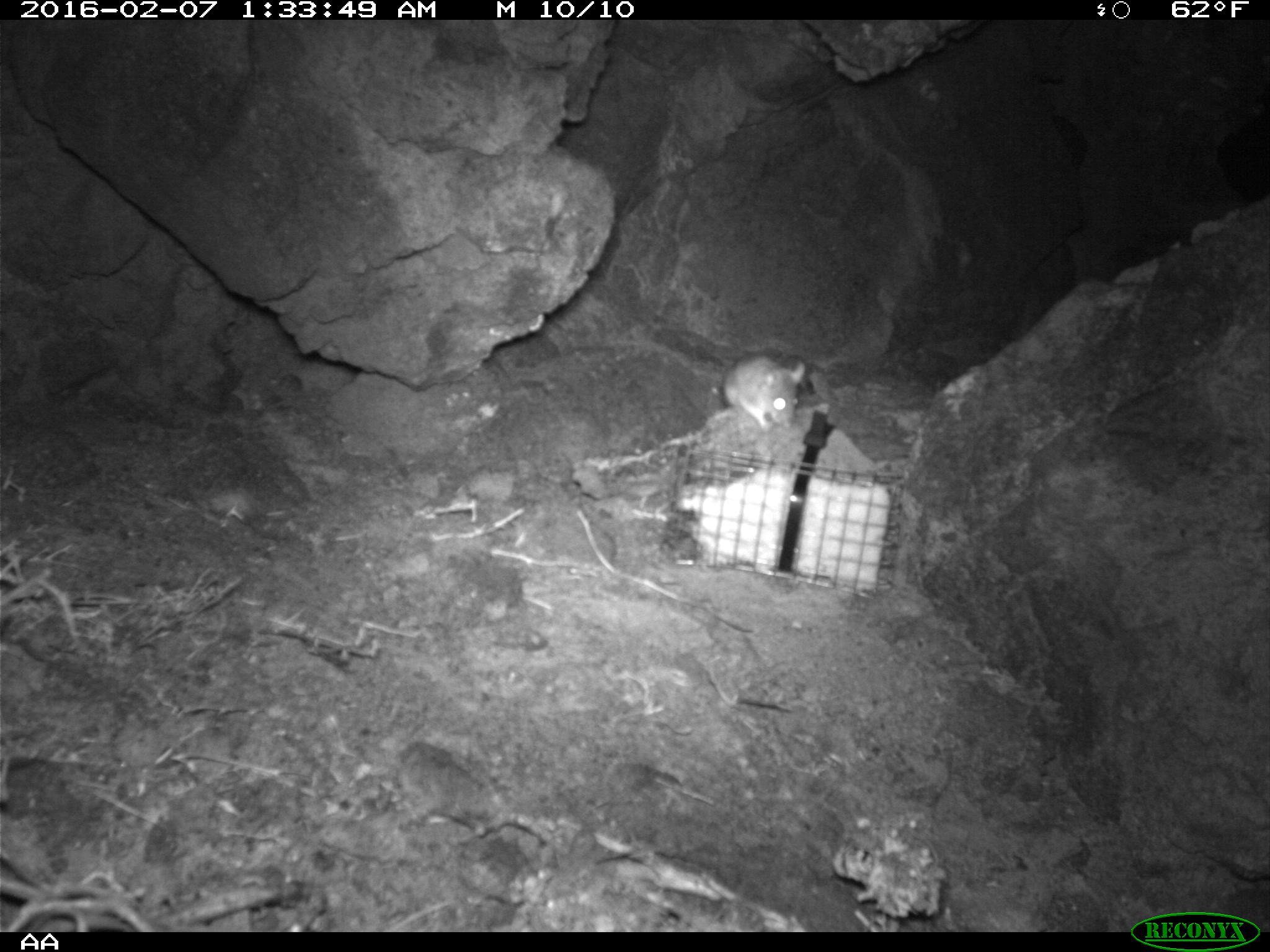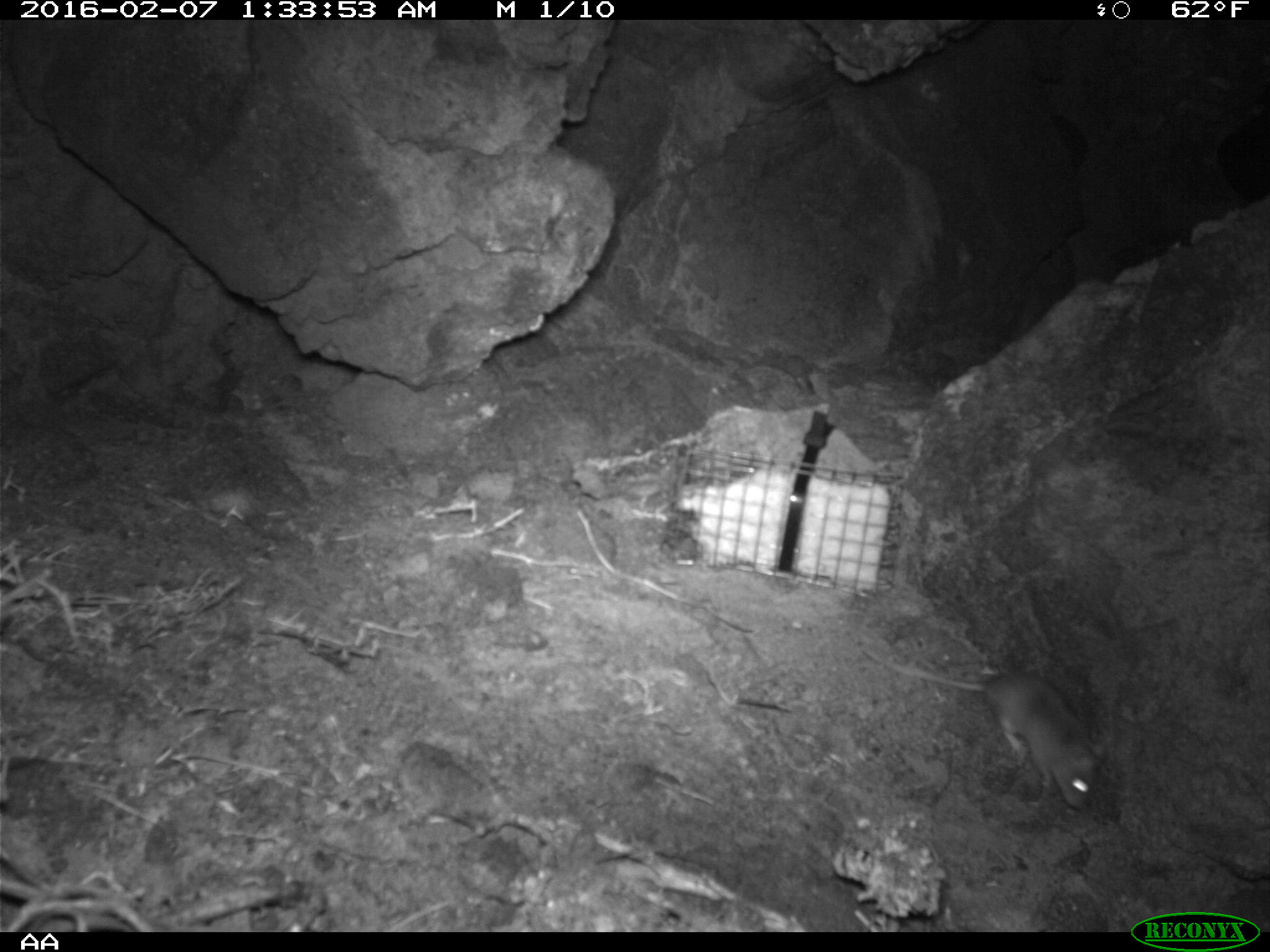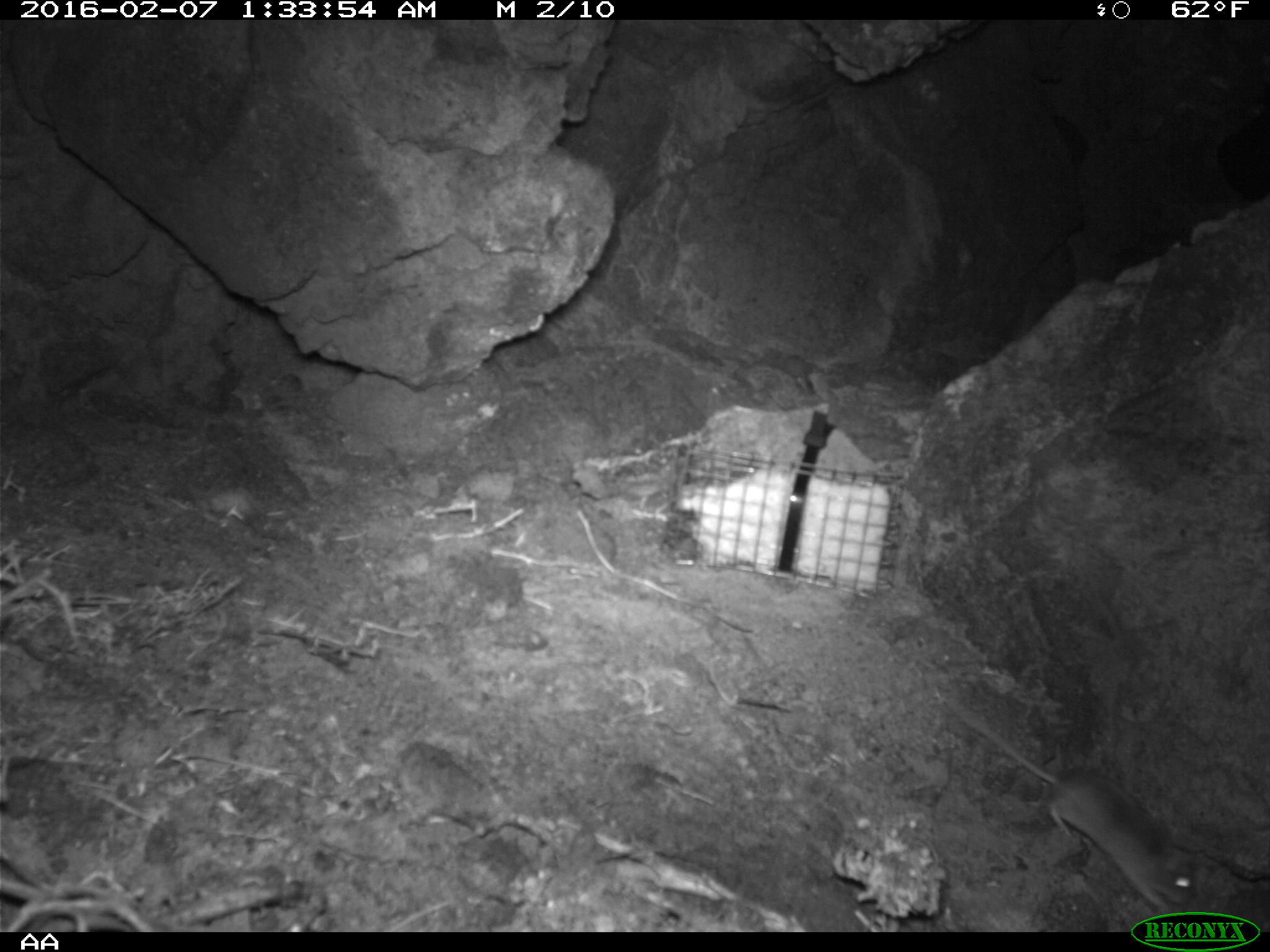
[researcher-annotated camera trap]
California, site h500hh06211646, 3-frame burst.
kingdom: Animalia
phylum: Chordata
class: Mammalia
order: Rodentia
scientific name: Rodentia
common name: rodent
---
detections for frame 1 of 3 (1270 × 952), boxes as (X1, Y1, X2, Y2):
rodent: (719, 350, 804, 429)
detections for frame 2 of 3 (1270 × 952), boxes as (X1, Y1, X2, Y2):
rodent: (858, 645, 1110, 813)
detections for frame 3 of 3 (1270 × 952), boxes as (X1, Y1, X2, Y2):
rodent: (951, 700, 1197, 914)